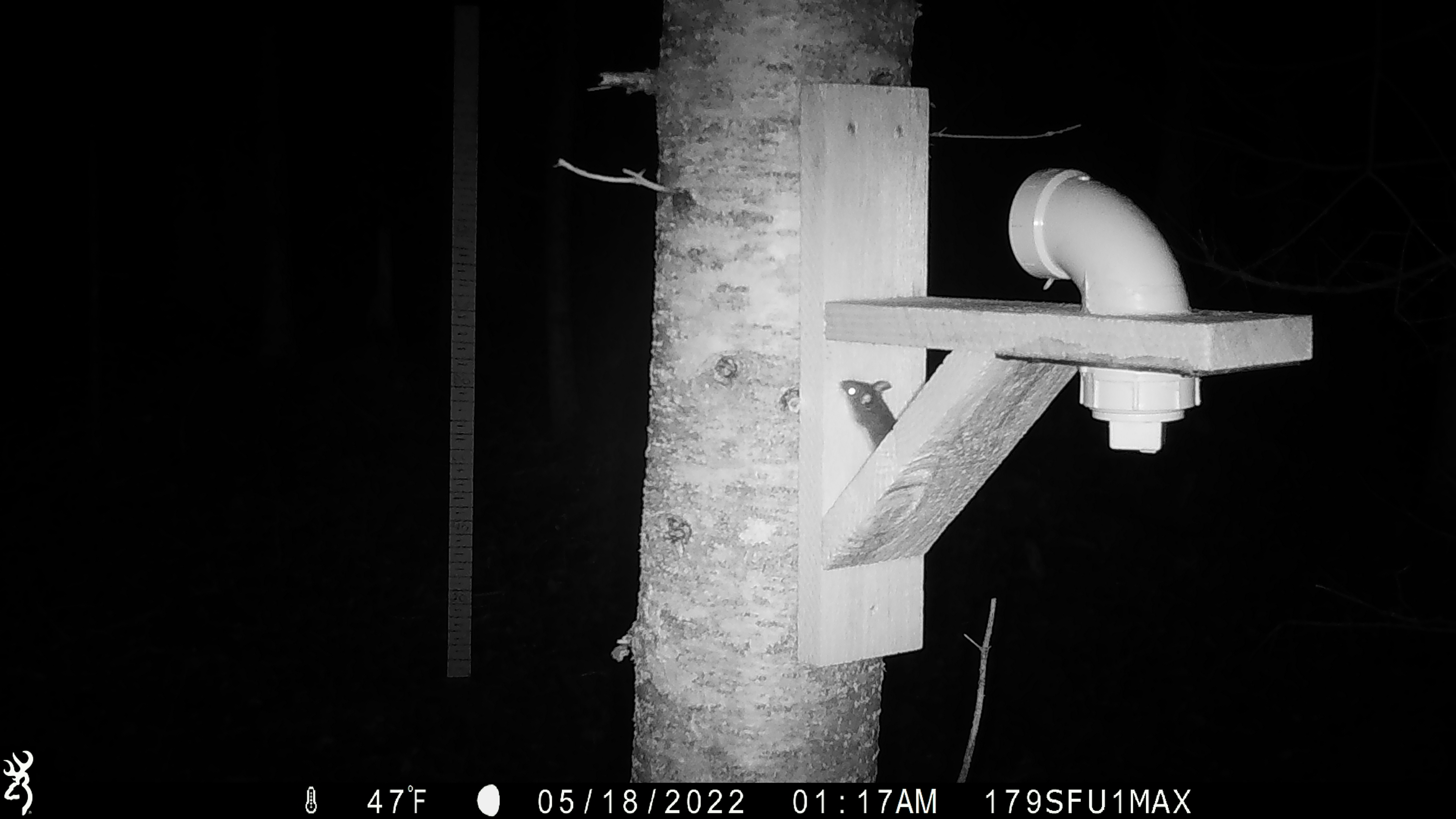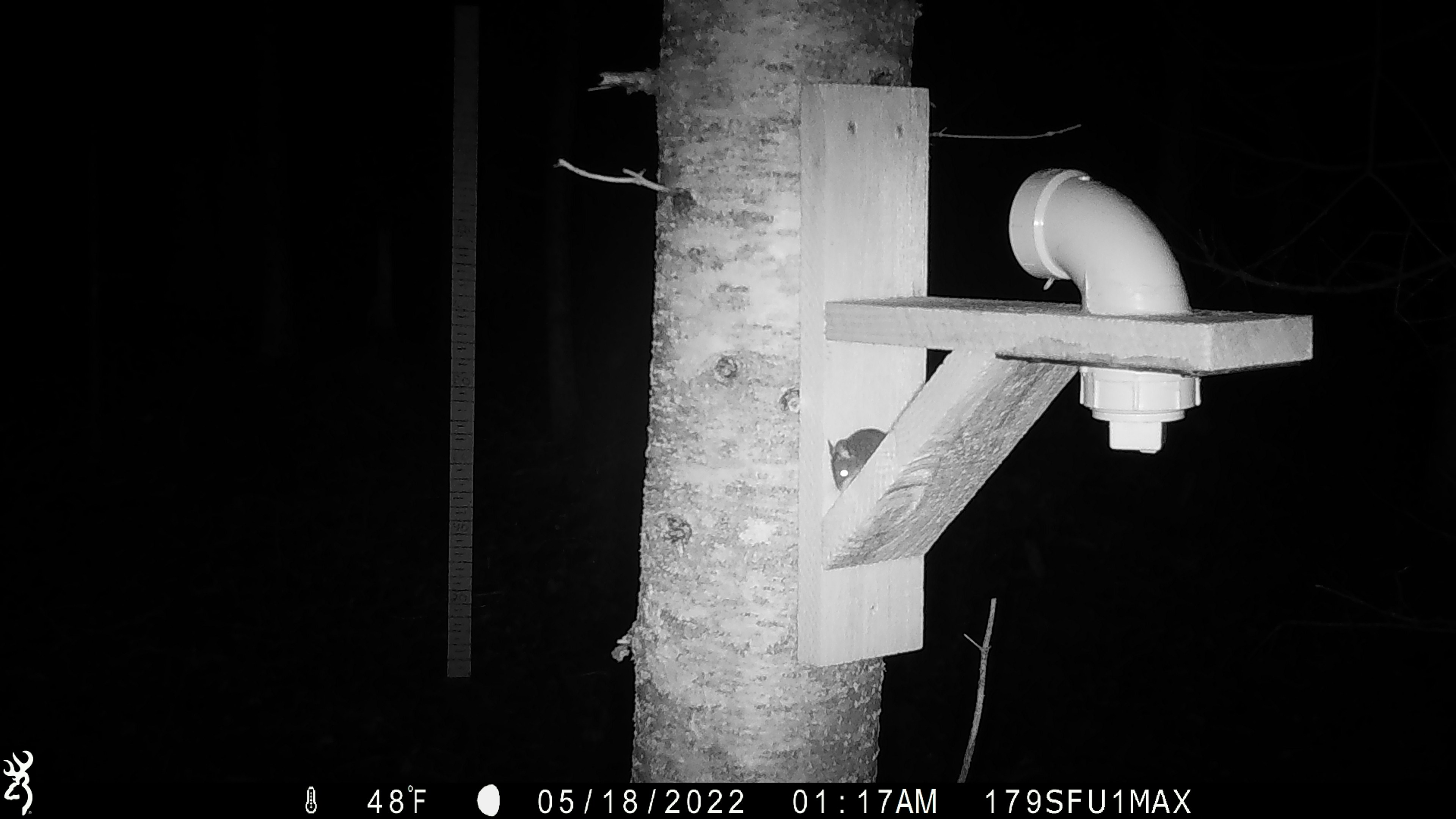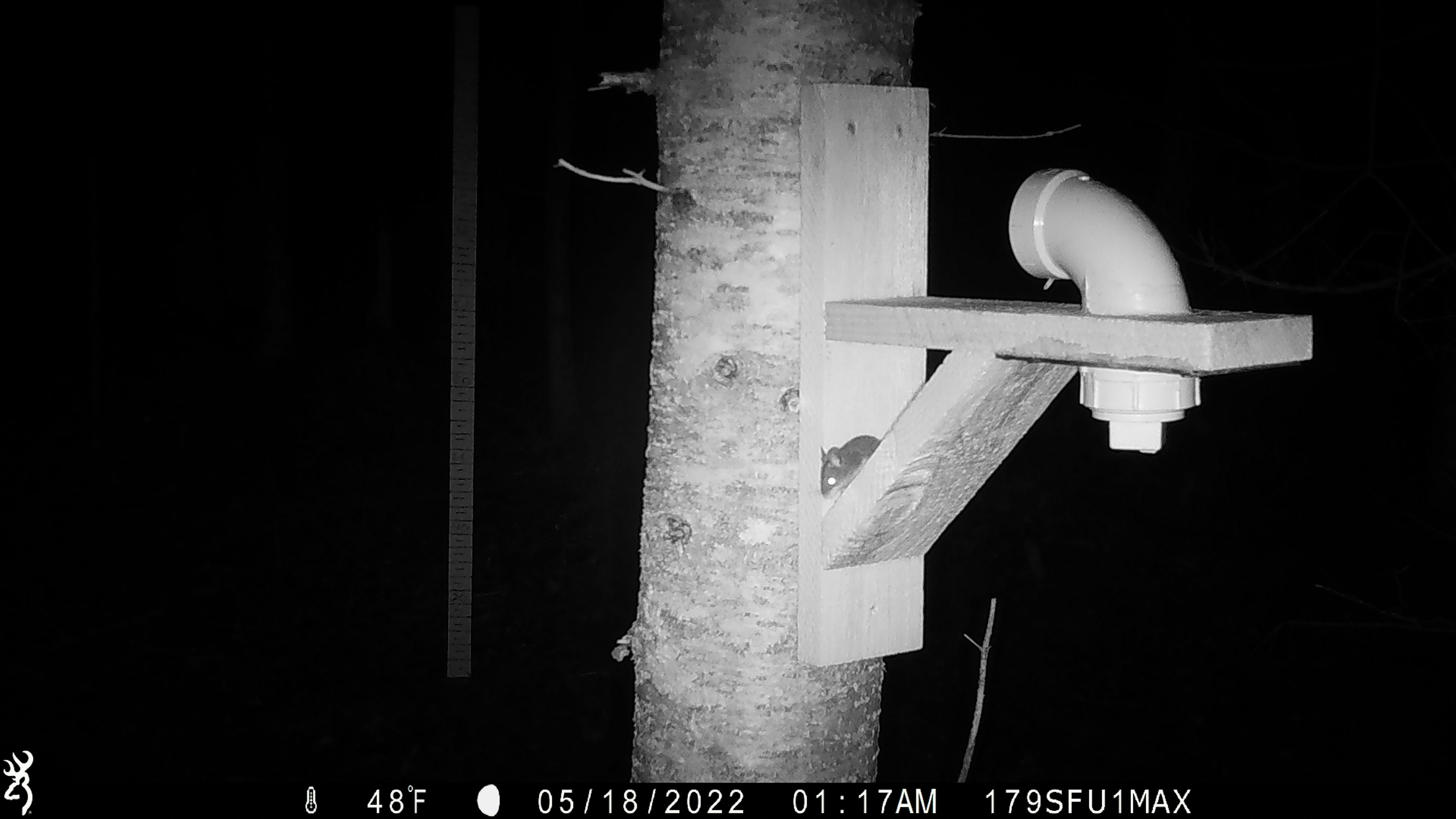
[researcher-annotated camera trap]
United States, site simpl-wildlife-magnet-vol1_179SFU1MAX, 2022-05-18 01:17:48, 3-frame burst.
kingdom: Animalia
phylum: Chordata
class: Mammalia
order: Rodentia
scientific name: Rodentia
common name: mouse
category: mouse sp.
Mouse sp. (mouse) (Rodentia).